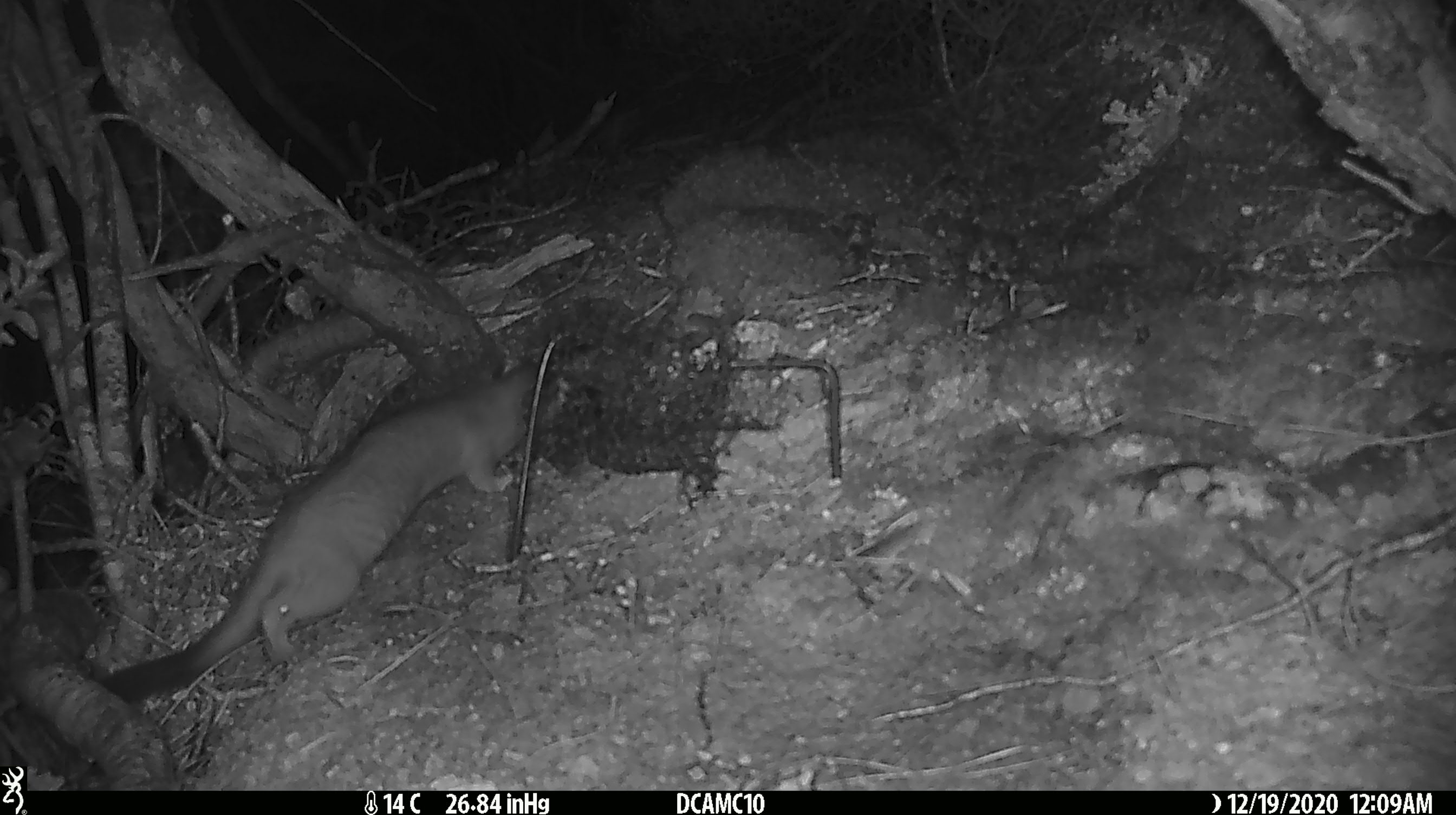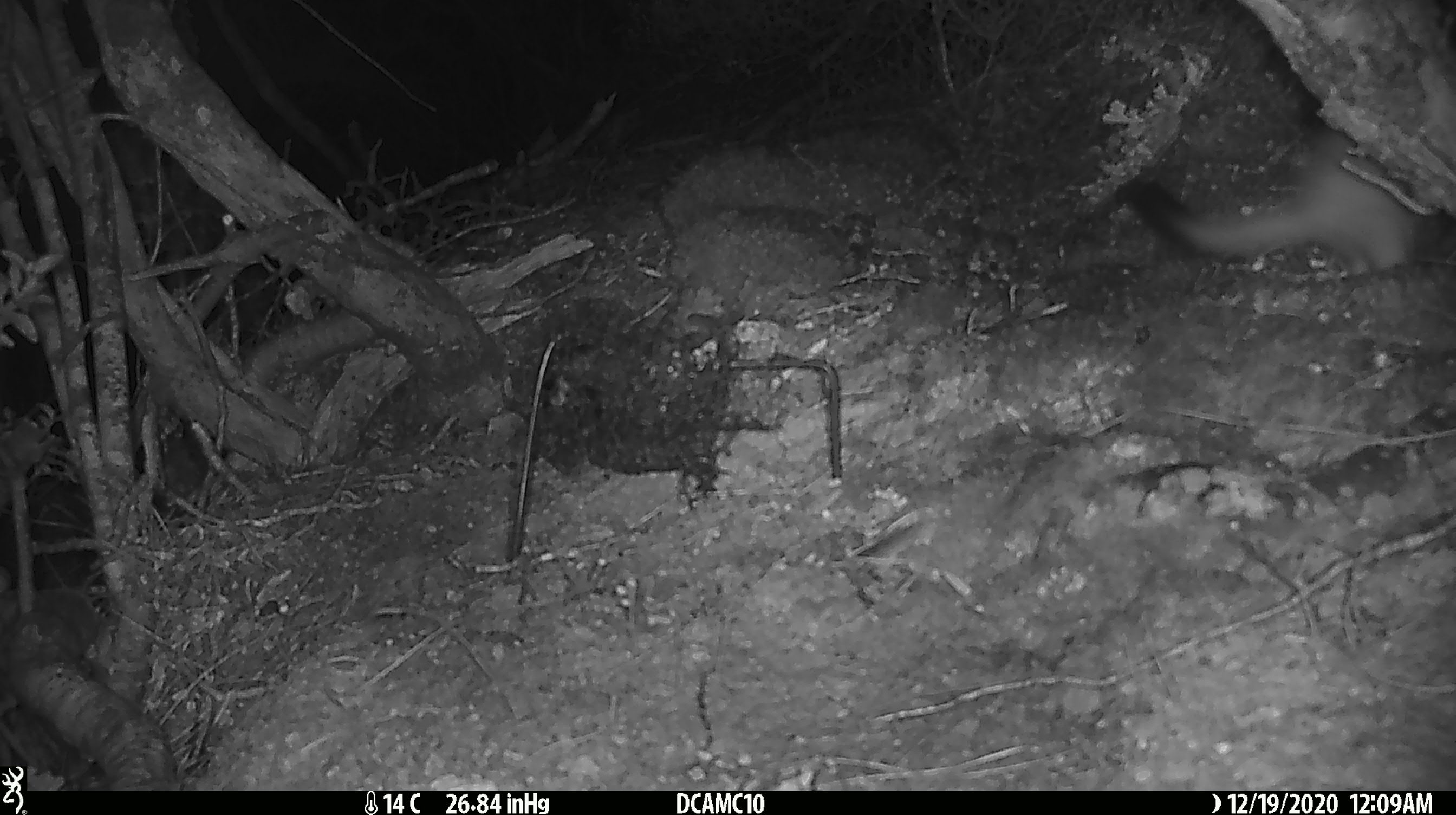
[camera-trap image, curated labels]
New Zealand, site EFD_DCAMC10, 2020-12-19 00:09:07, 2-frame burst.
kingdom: Animalia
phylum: Chordata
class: Mammalia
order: Carnivora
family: Mustelidae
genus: Mustela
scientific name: Mustela erminea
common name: stoat